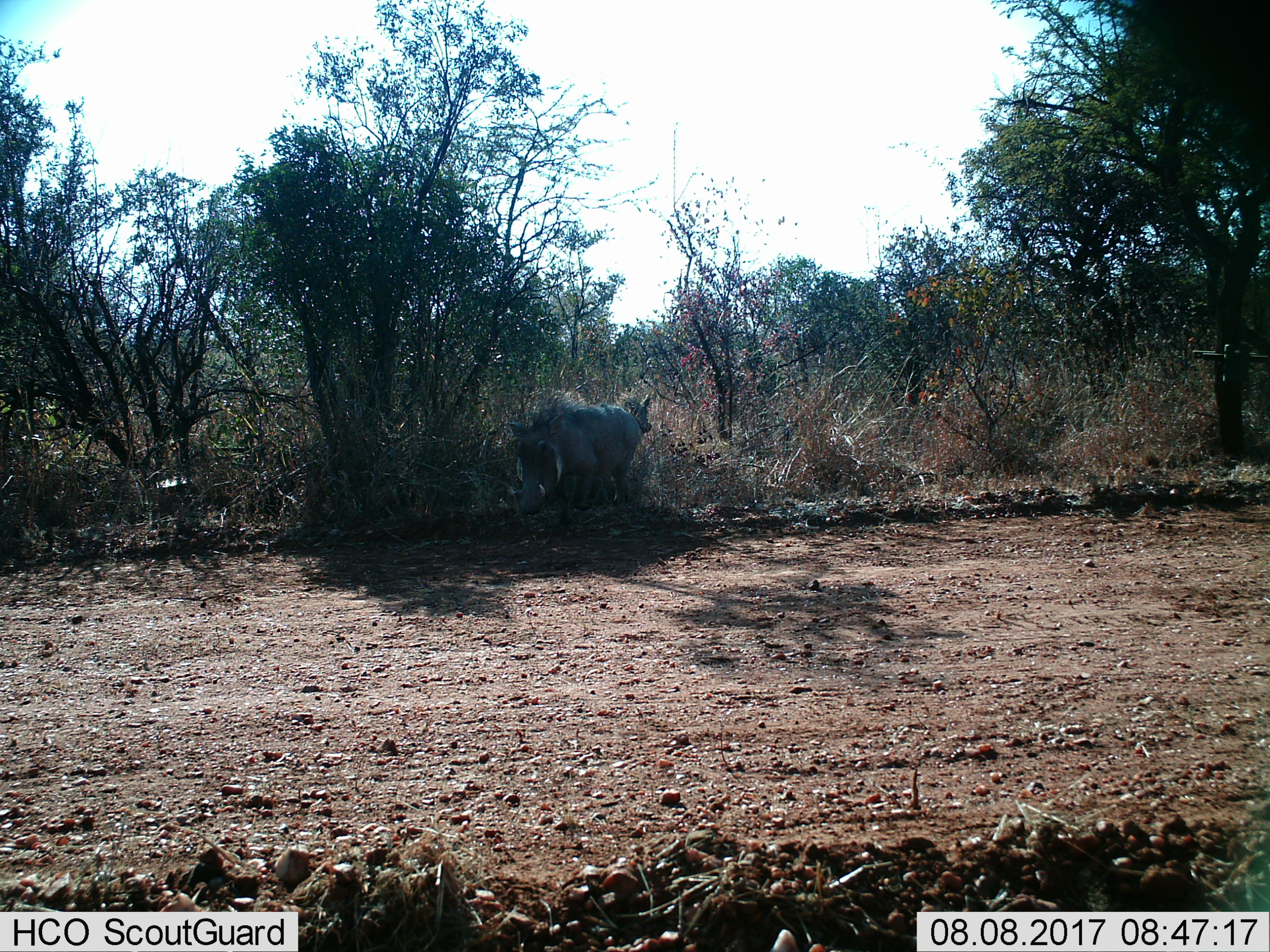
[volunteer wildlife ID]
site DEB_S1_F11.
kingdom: Animalia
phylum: Chordata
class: Mammalia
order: Artiodactyla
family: Suidae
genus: Phacochoerus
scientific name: Phacochoerus africanus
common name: warthog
Warthog (Phacochoerus africanus), count 2. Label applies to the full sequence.